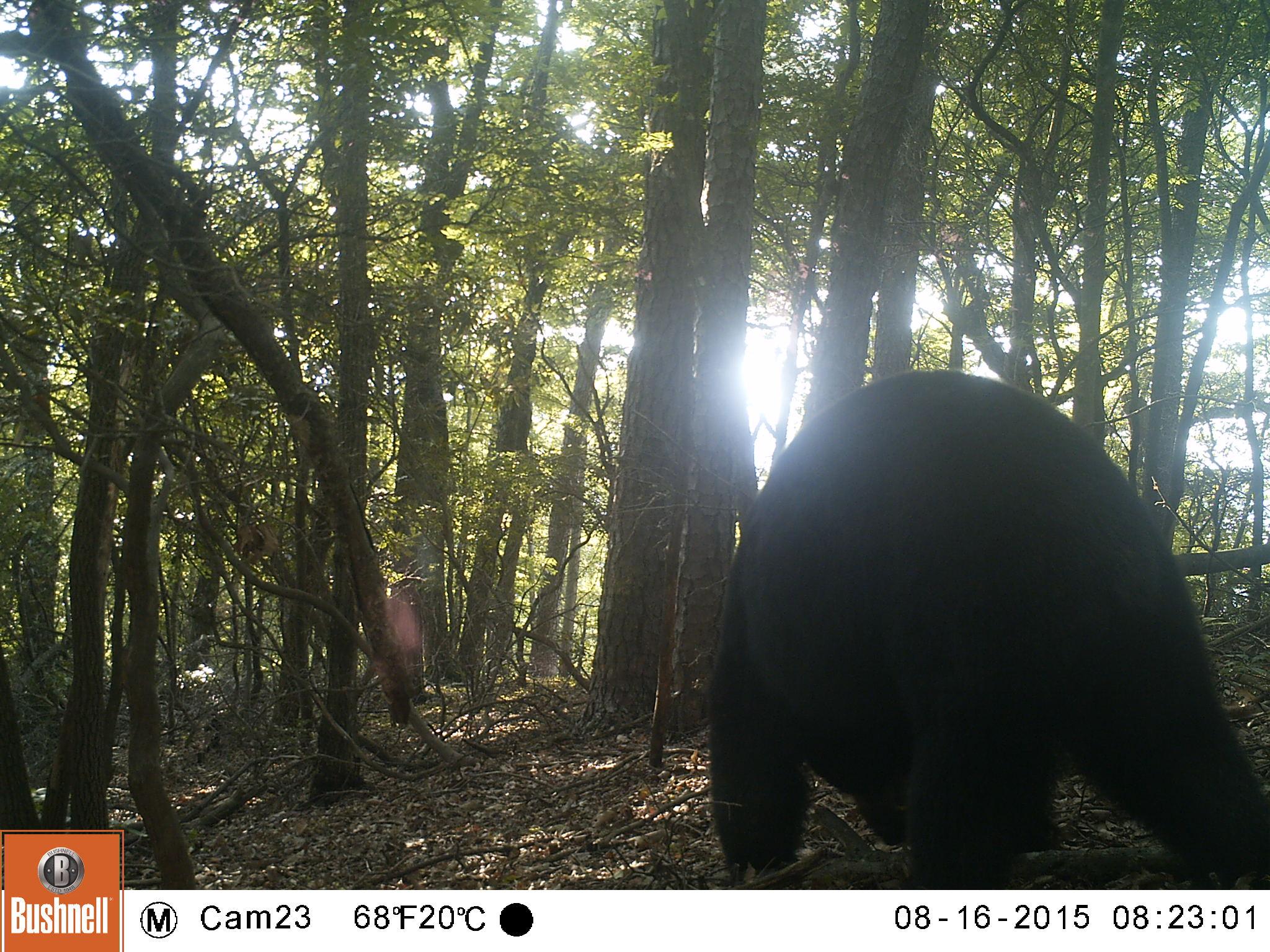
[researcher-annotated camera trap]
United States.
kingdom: Animalia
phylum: Chordata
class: Mammalia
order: Carnivora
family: Ursidae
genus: Ursus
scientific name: Ursus americanus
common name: american black bear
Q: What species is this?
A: American Black Bear (Ursus americanus).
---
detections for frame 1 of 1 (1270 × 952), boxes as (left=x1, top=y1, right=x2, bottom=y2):
American Black Bear: (left=701, top=380, right=1269, bottom=884)